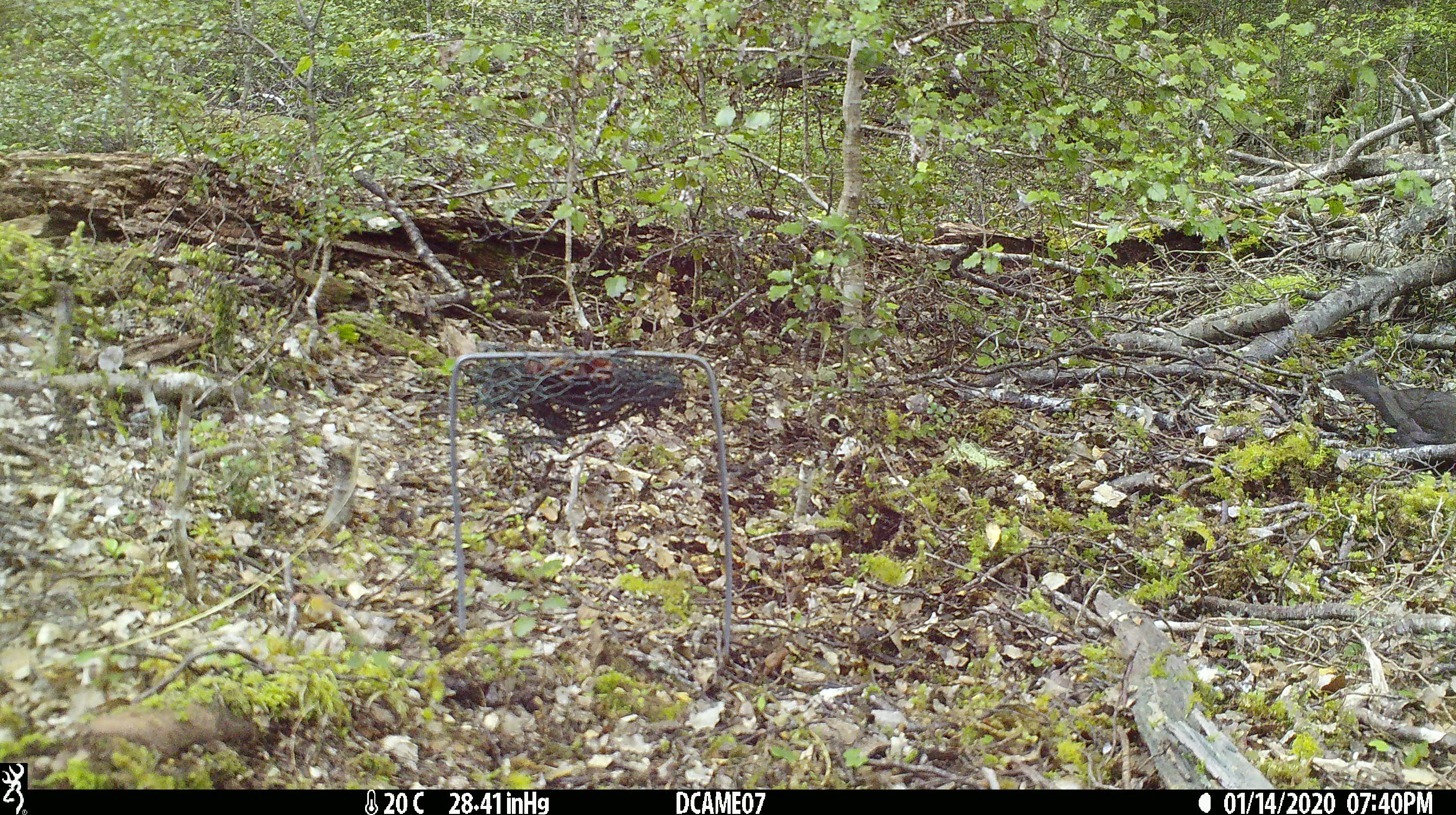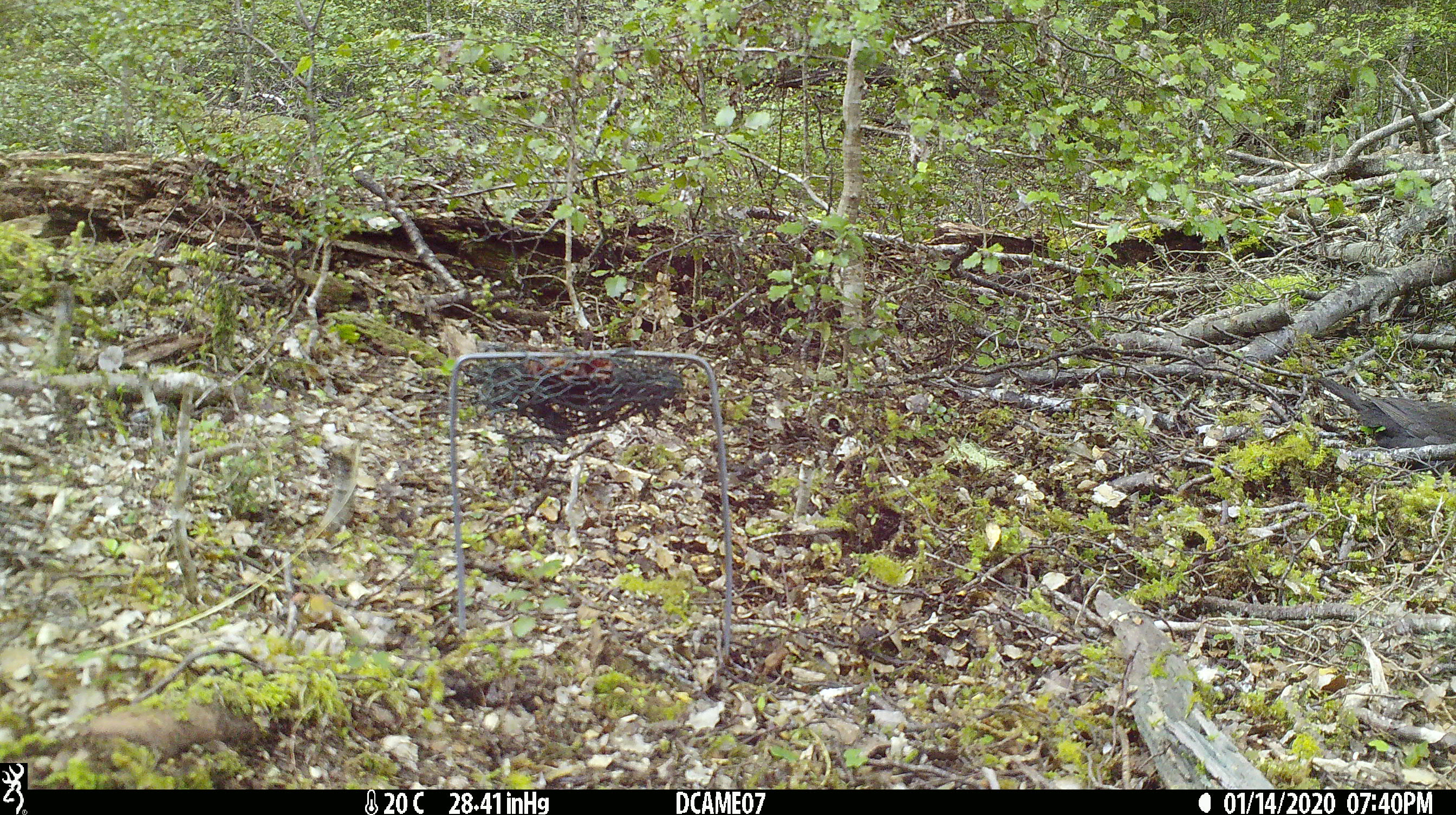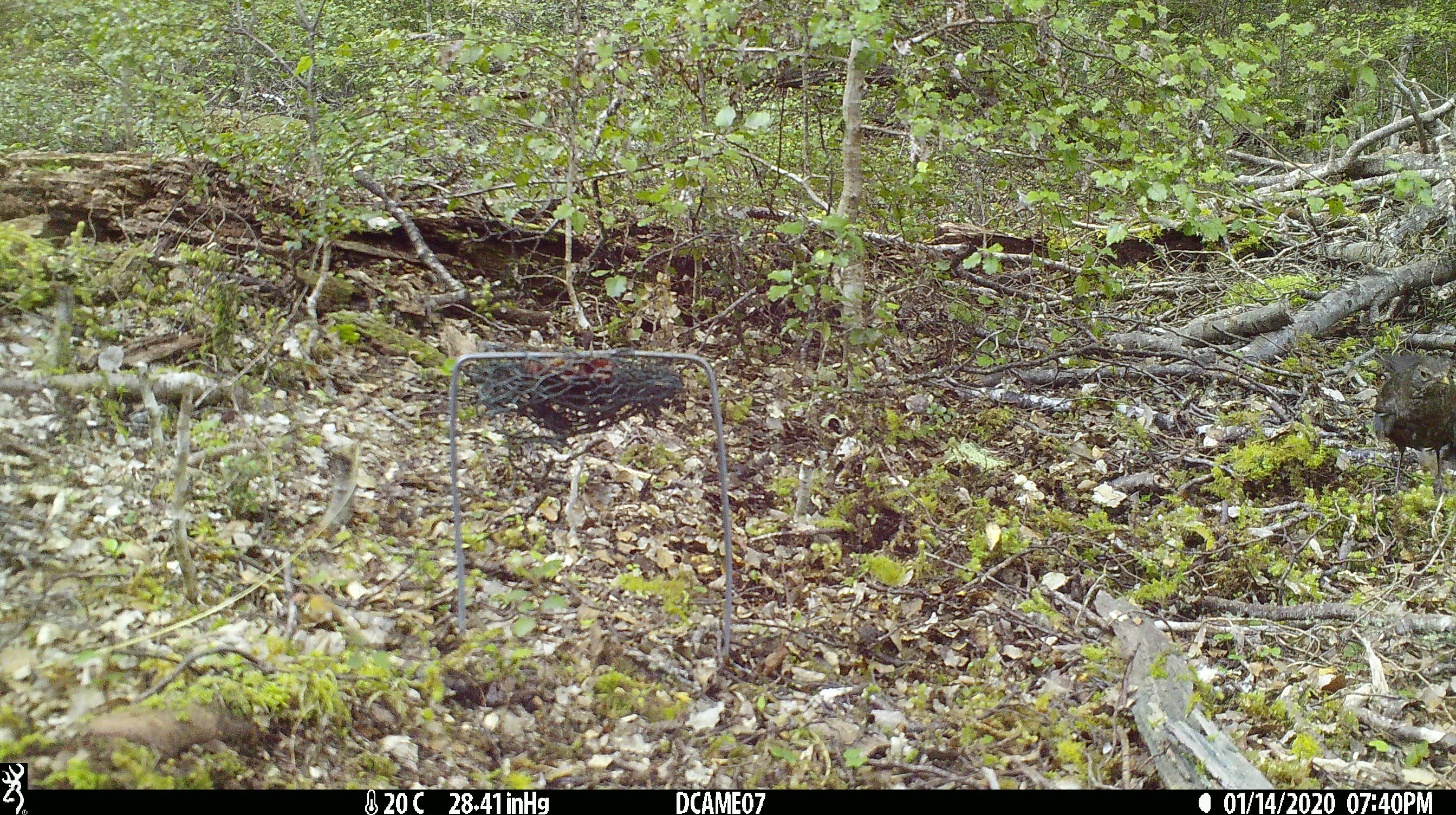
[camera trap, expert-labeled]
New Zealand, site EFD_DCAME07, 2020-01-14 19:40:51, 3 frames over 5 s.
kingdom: Animalia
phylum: Chordata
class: Aves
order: Passeriformes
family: Turdidae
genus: Turdus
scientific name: Turdus merula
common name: eurasian blackbird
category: blackbird